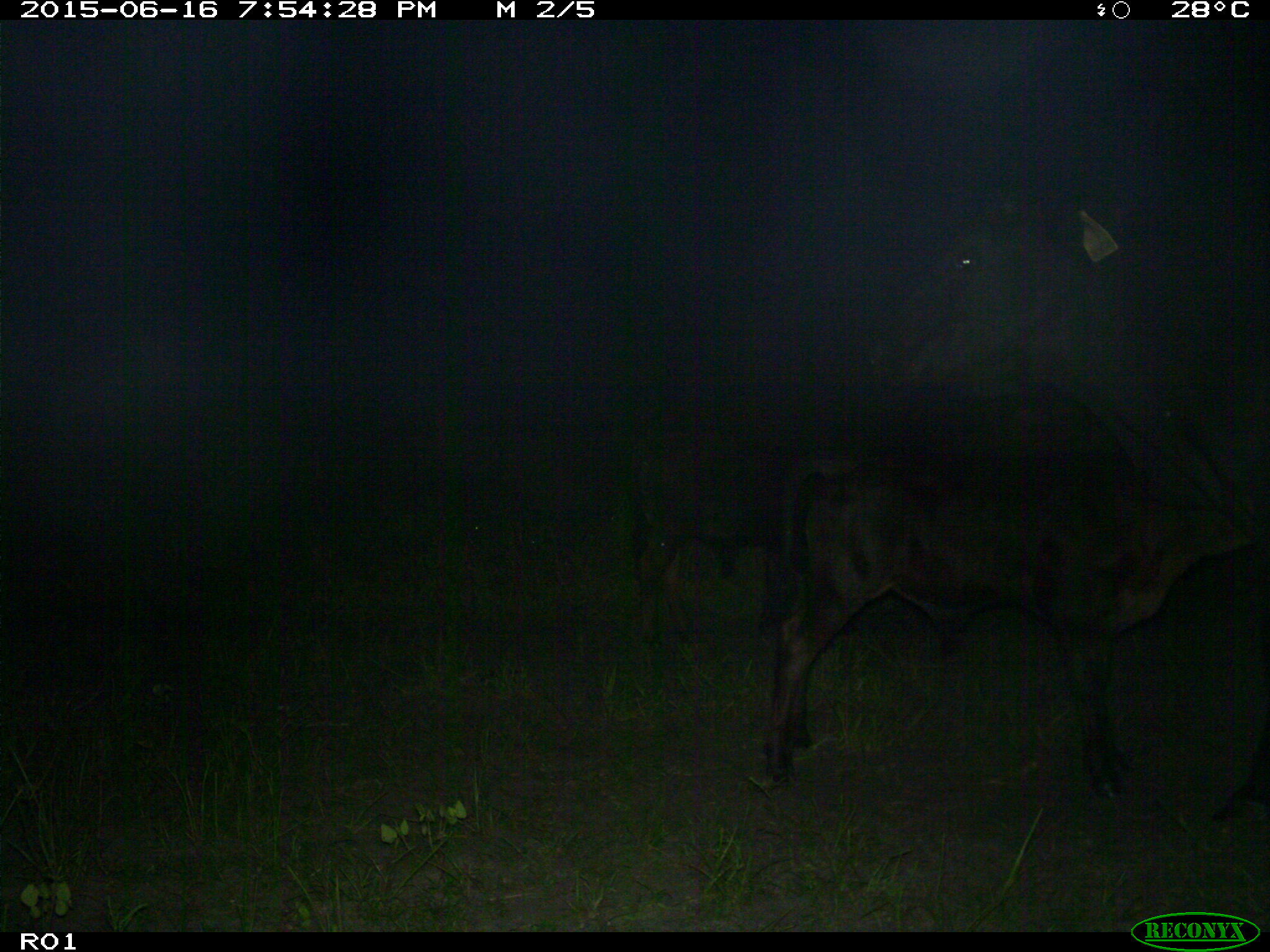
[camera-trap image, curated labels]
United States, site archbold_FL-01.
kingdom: Animalia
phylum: Chordata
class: Mammalia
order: Artiodactyla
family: Bovidae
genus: Bos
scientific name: Bos taurus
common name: domestic cow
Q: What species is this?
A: Bos taurus (domestic cow).